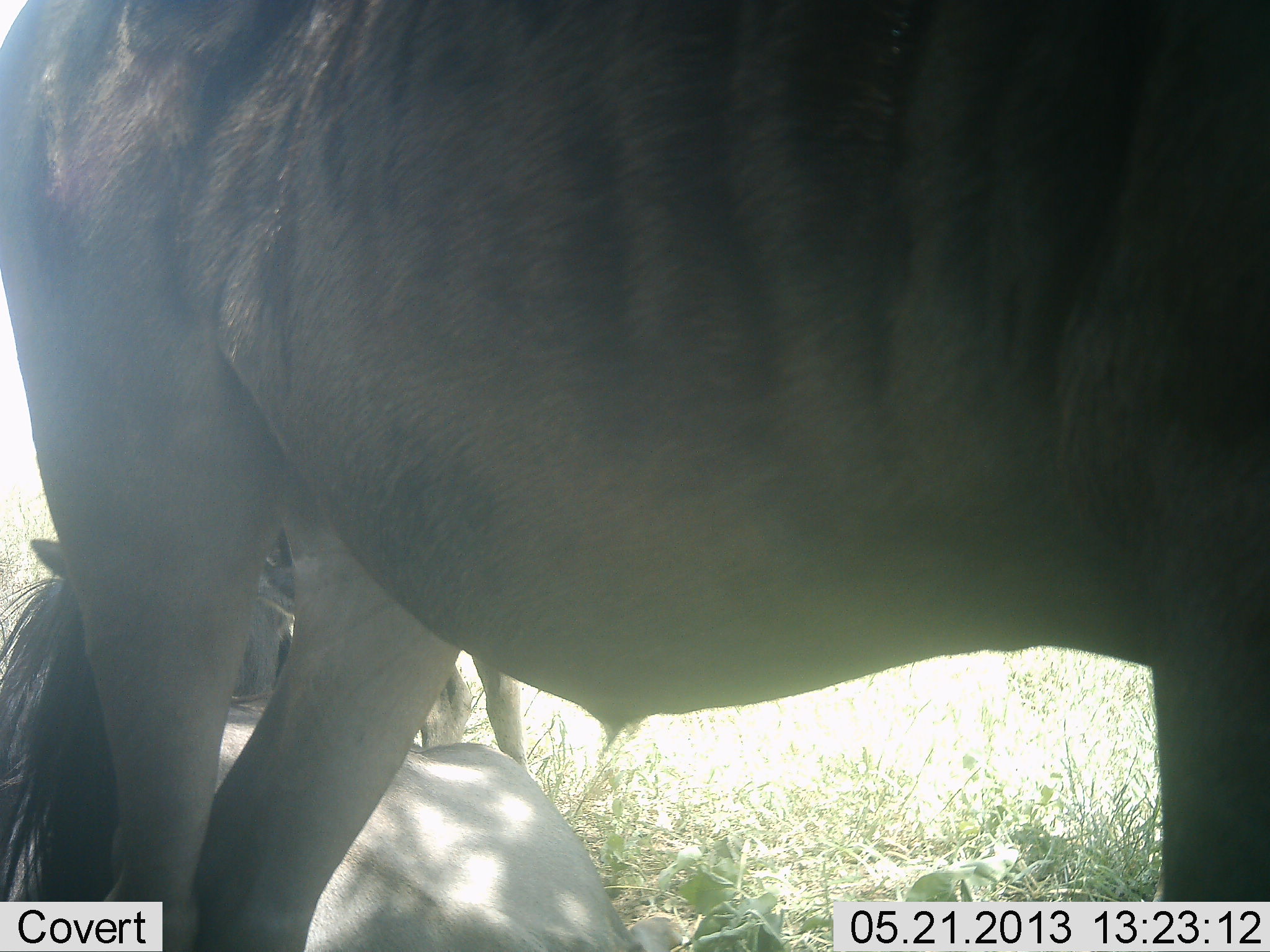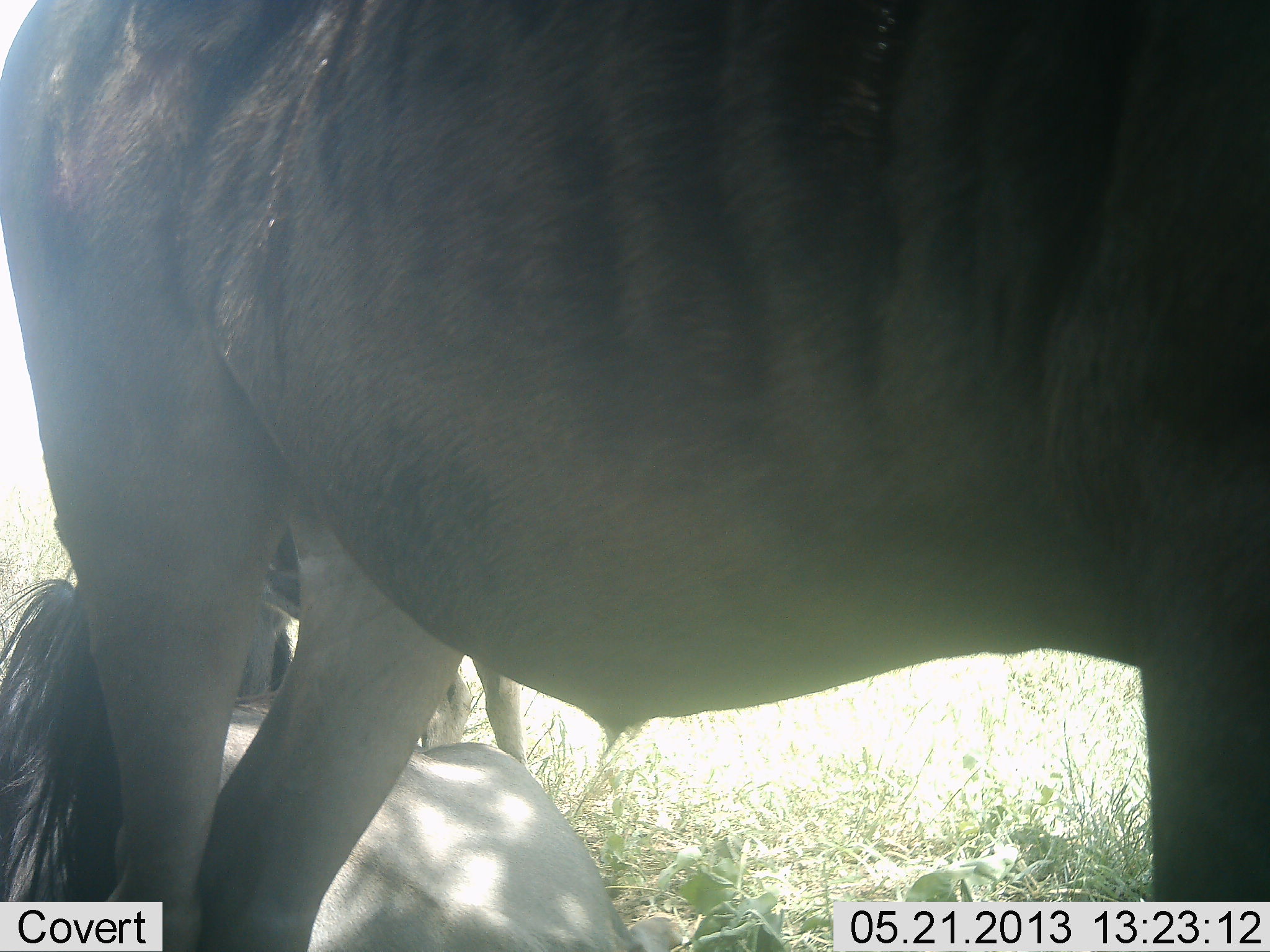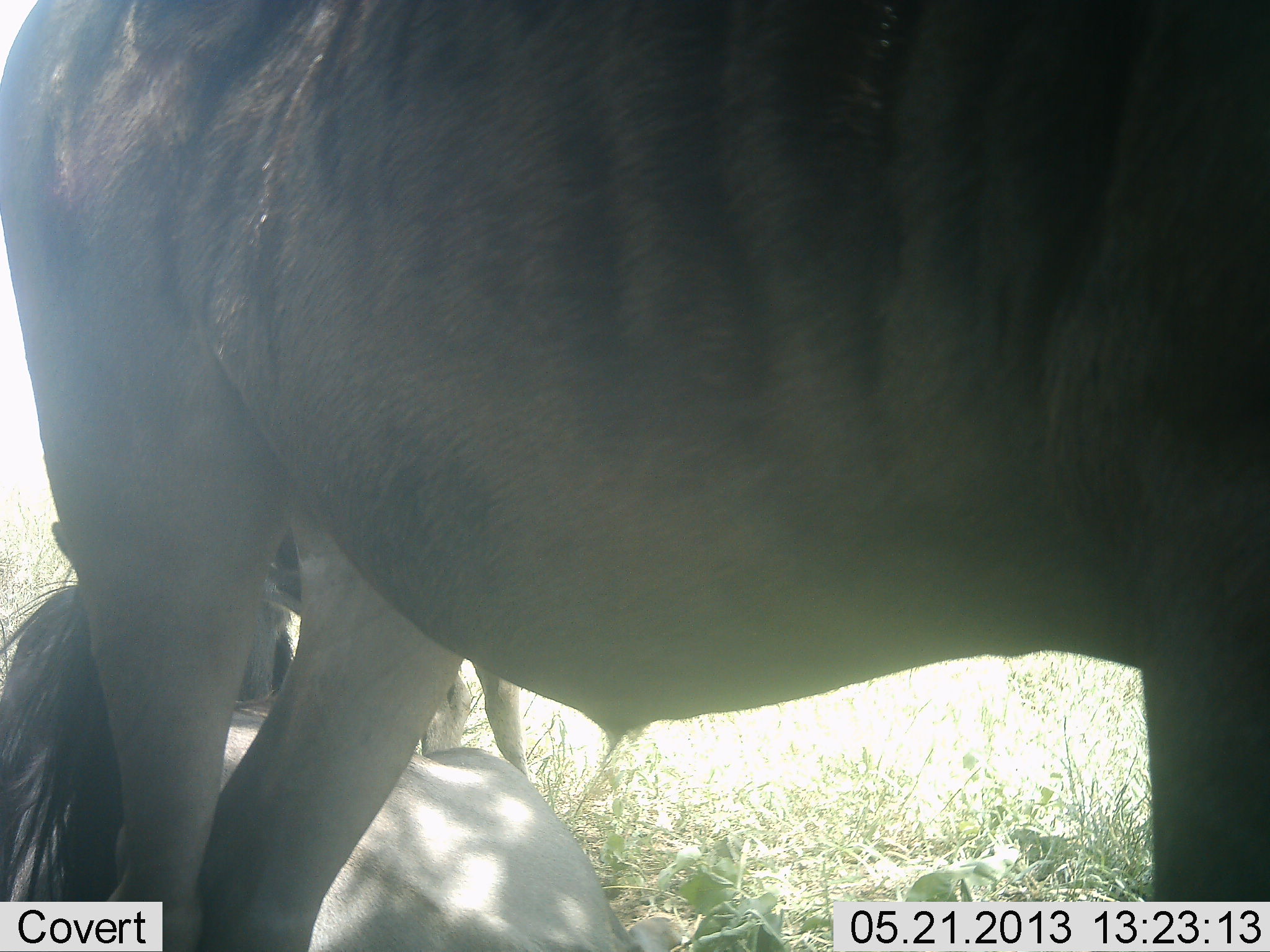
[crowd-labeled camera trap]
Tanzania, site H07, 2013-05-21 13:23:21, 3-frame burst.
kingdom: Animalia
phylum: Chordata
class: Mammalia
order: Artiodactyla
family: Bovidae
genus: Connochaetes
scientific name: Connochaetes taurinus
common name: blue wildebeest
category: wildebeest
Wildebeest (blue wildebeest) (Connochaetes taurinus), count 2. Behavior (volunteer vote fractions): standing 94%, resting 72%, moving 0%, interacting 0%. Young present (vote fraction): 0%. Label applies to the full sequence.